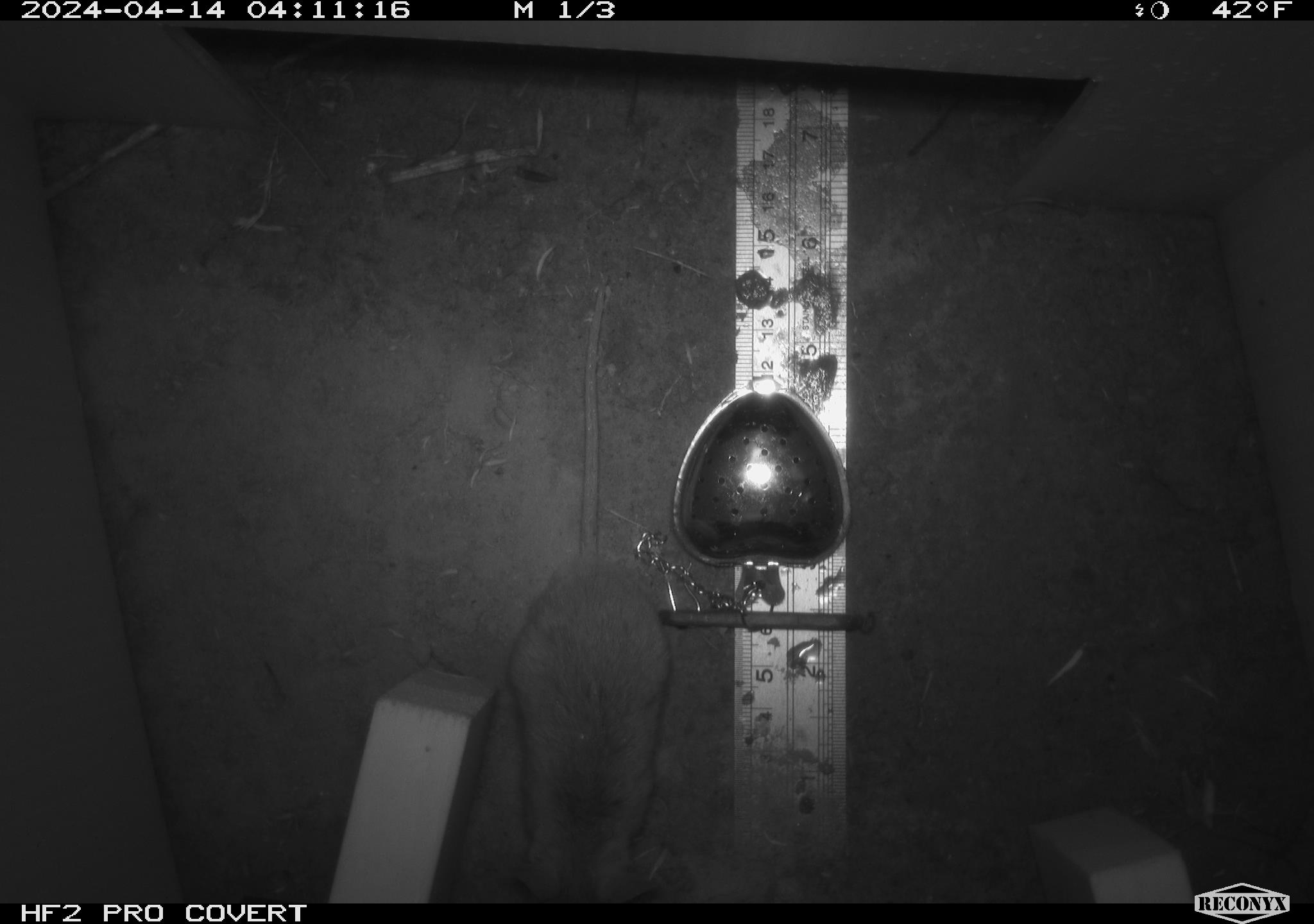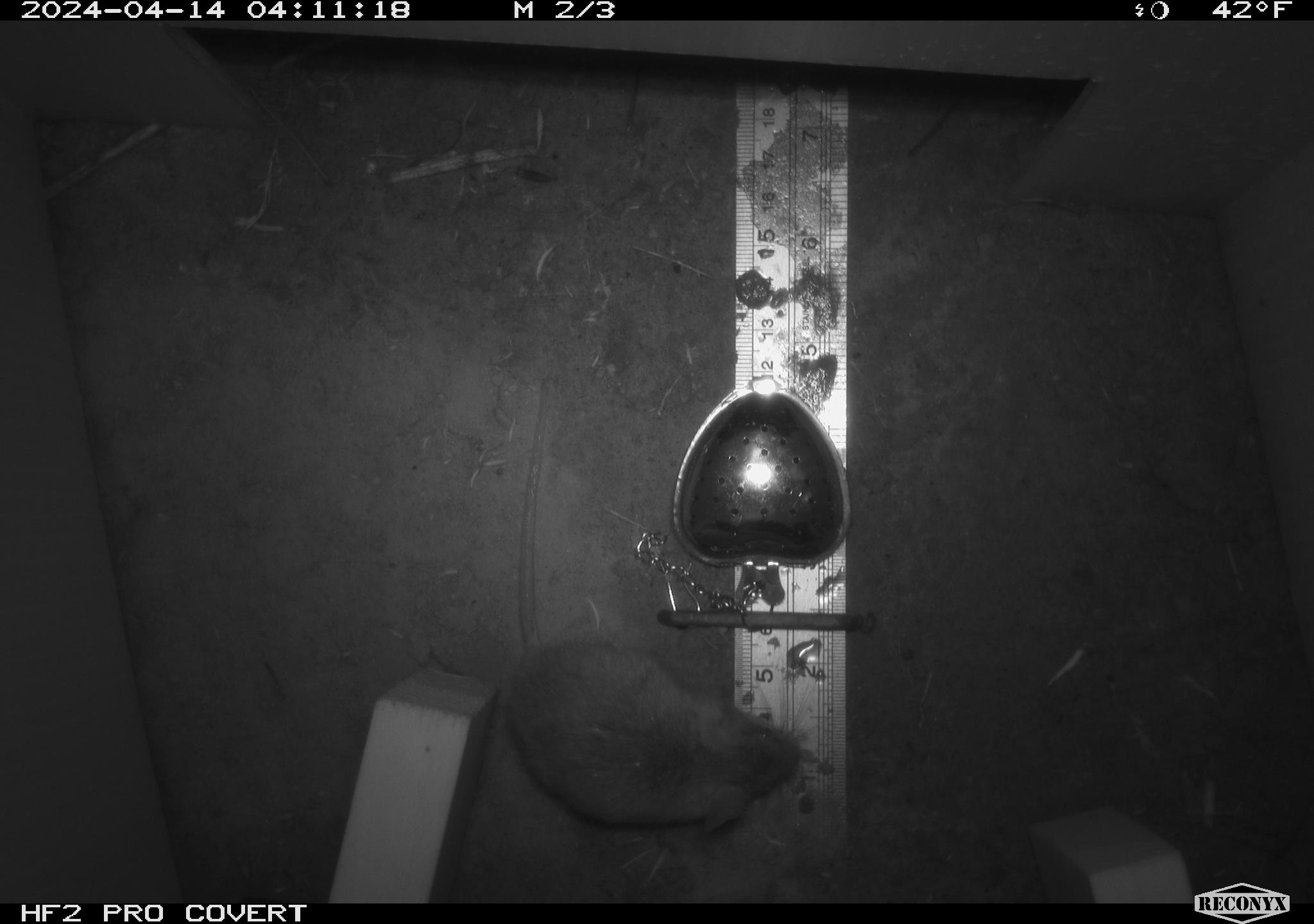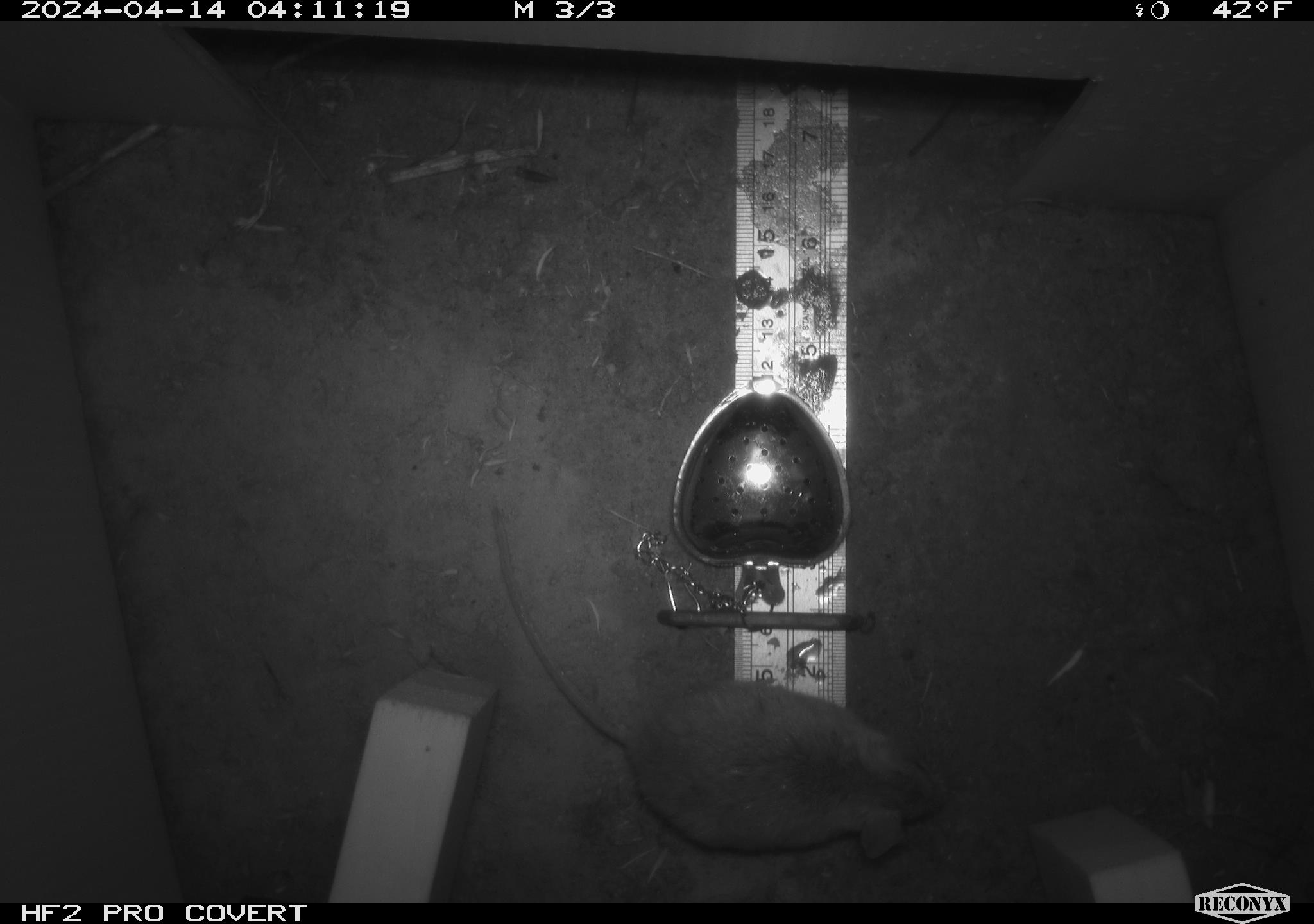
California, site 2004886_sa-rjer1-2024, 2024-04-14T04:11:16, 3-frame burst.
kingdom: Animalia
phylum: Chordata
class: Mammalia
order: Rodentia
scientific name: Rodentia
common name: mouse species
Mouse species (Rodentia).